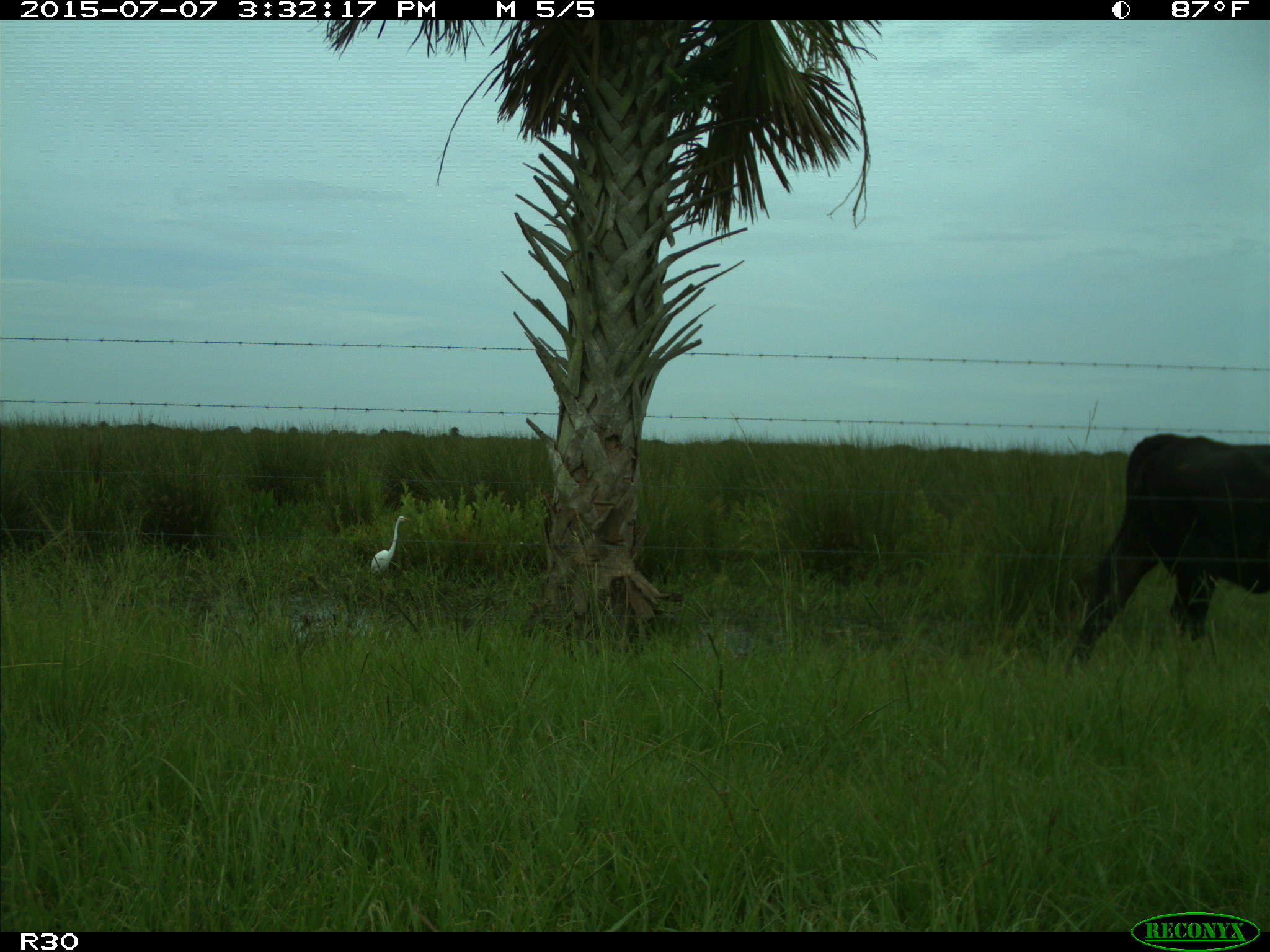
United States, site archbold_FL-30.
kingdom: Animalia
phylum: Chordata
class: Mammalia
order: Artiodactyla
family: Bovidae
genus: Bos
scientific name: Bos taurus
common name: domestic cow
Bos taurus (domestic cow).